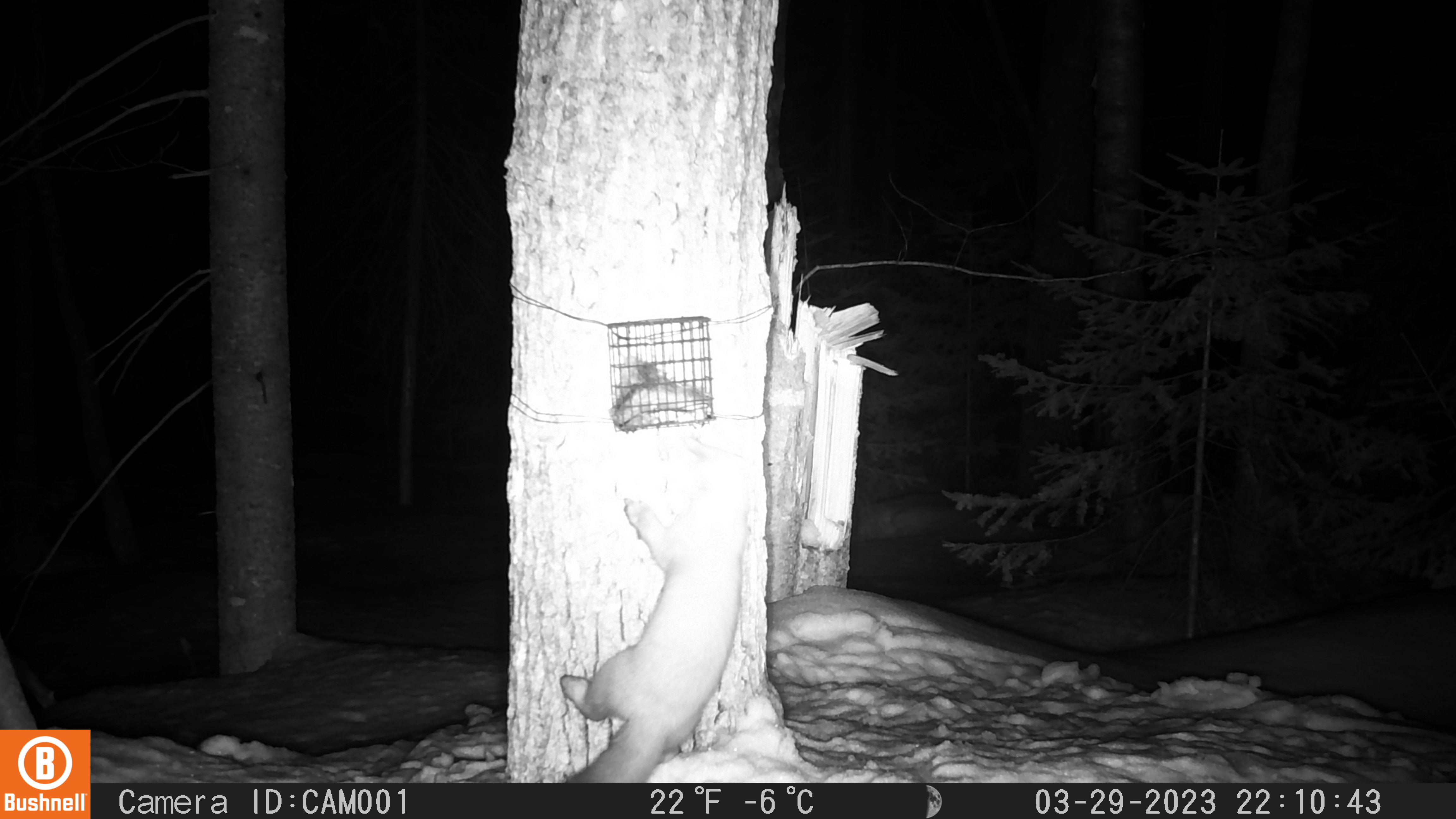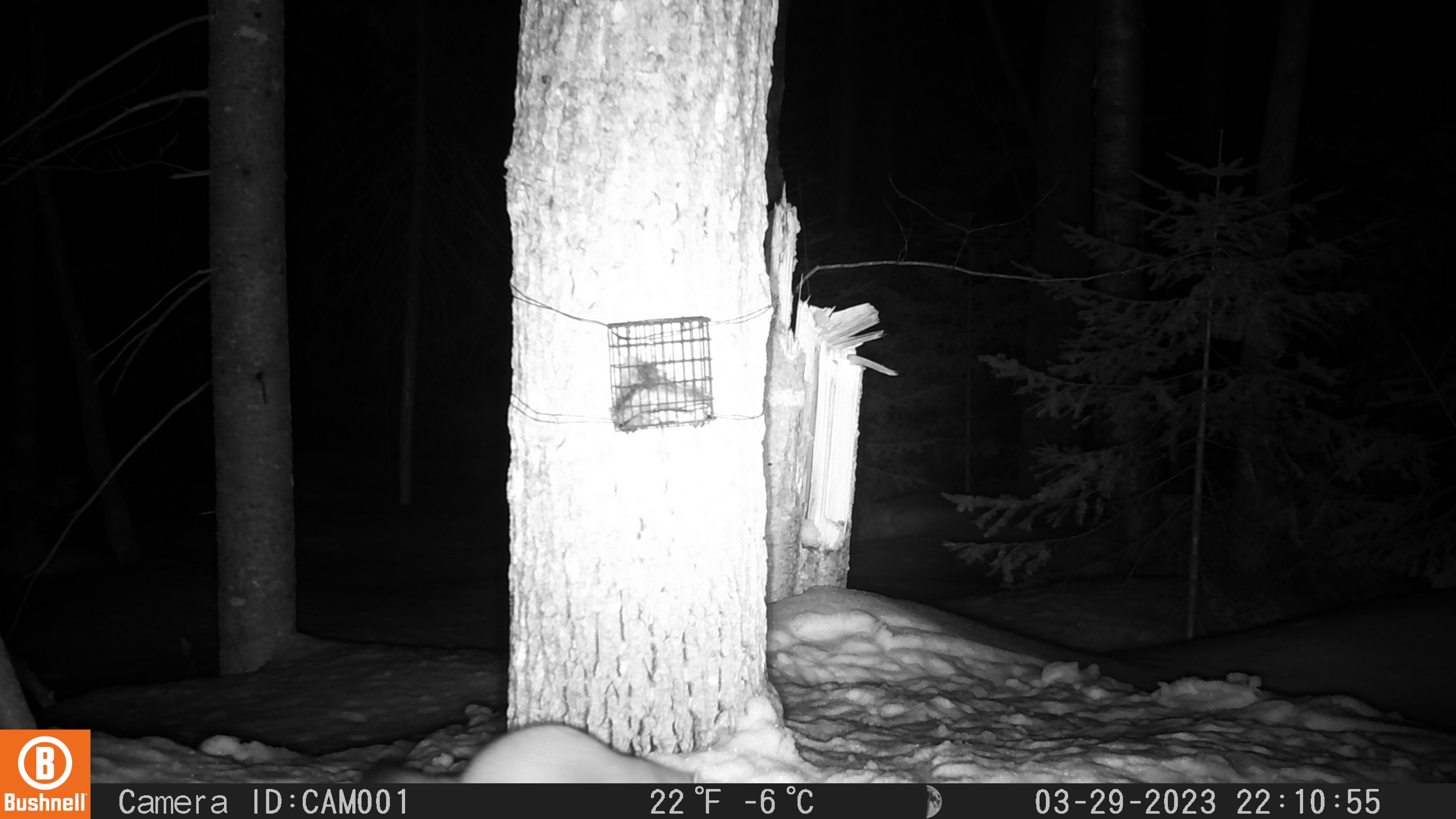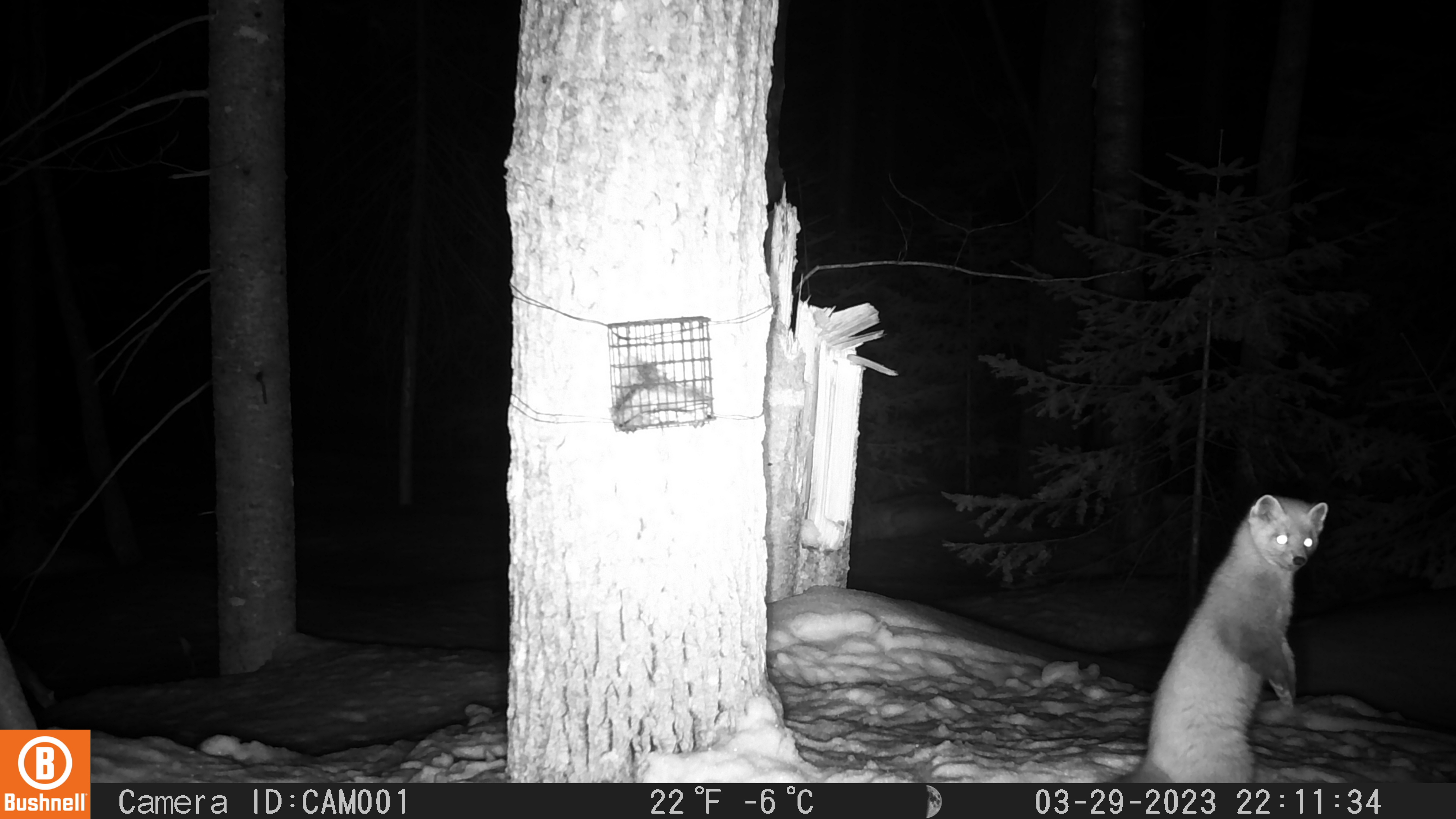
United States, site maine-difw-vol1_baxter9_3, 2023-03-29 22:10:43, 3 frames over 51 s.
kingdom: Animalia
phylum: Chordata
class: Mammalia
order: Carnivora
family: Mustelidae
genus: Martes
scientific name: Martes americana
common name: american marten